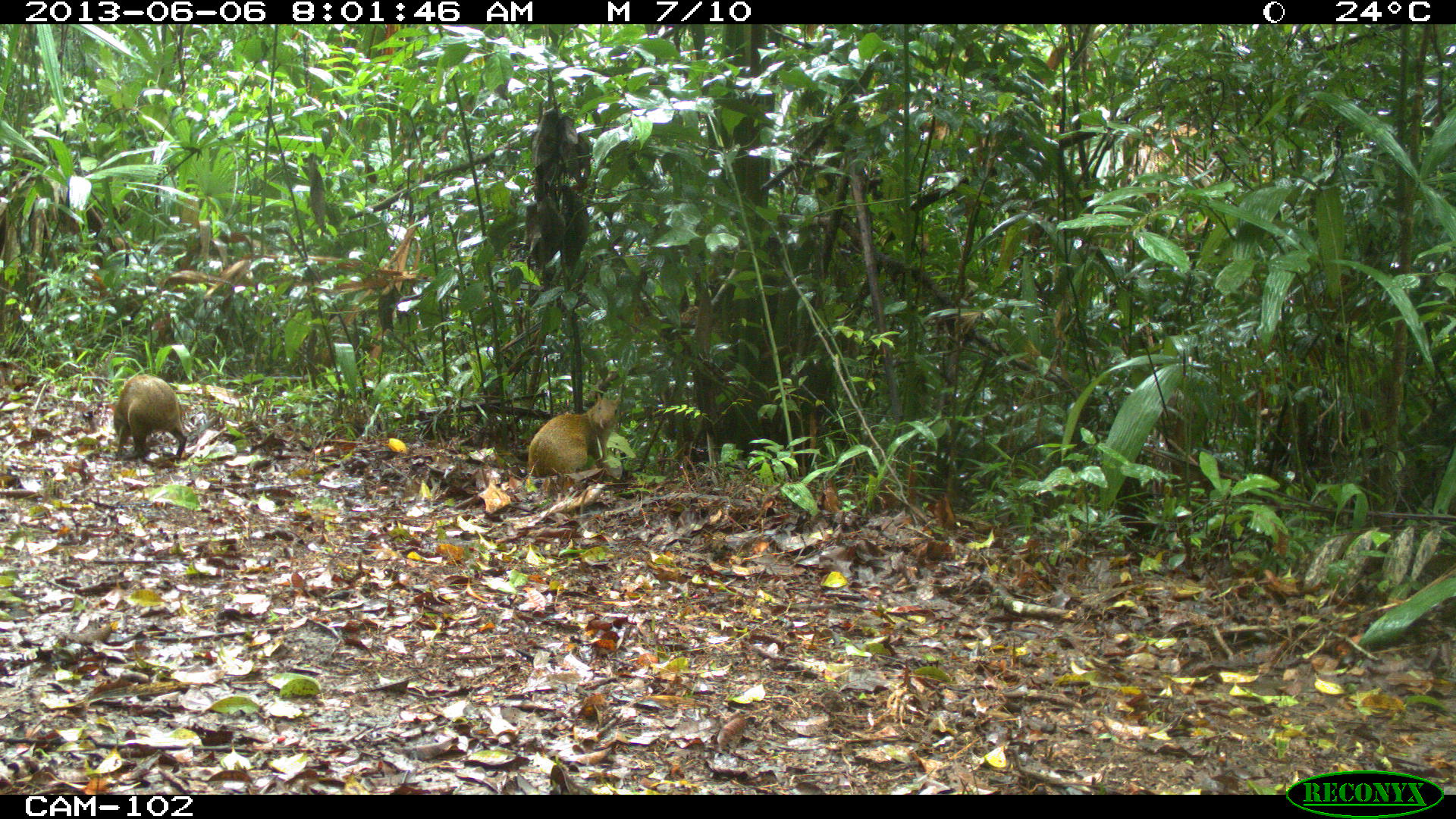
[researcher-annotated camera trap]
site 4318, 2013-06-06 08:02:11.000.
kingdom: Animalia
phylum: Chordata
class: Mammalia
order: Rodentia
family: Dasyproctidae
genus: Dasyprocta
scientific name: Dasyprocta punctata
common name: central american agouti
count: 2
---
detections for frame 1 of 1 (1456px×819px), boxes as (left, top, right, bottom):
dasyprocta punctata: (528, 391, 621, 477); (112, 374, 187, 460)